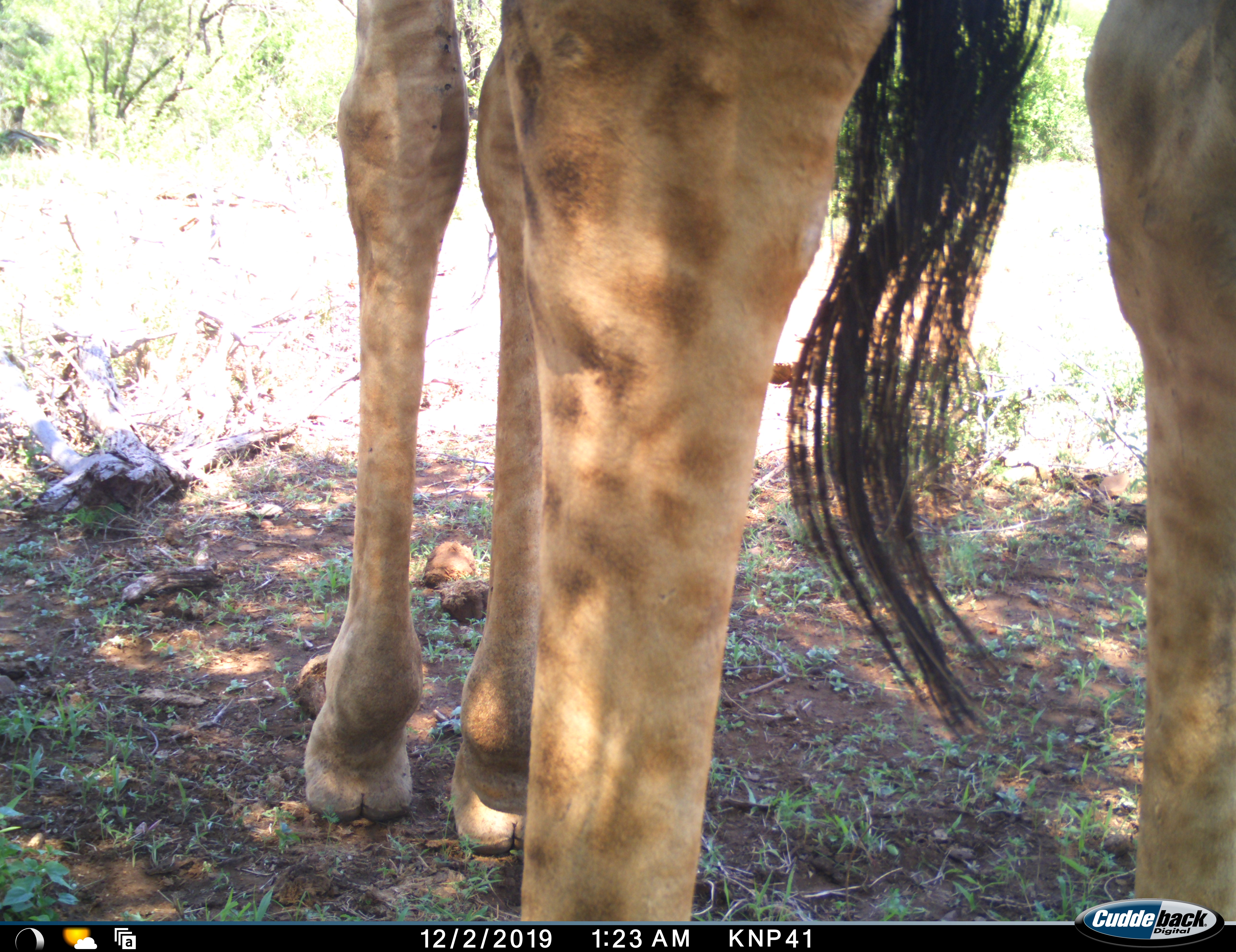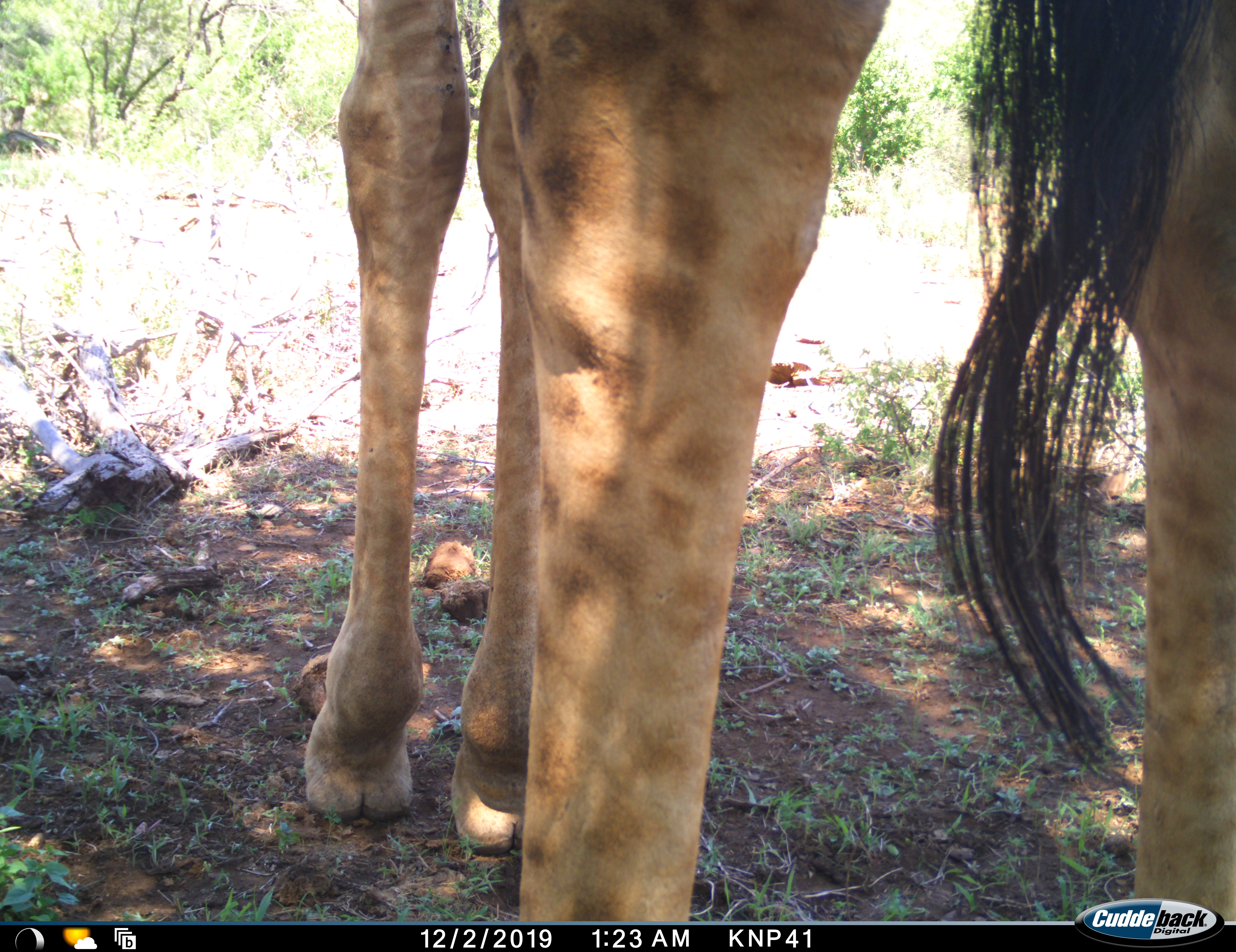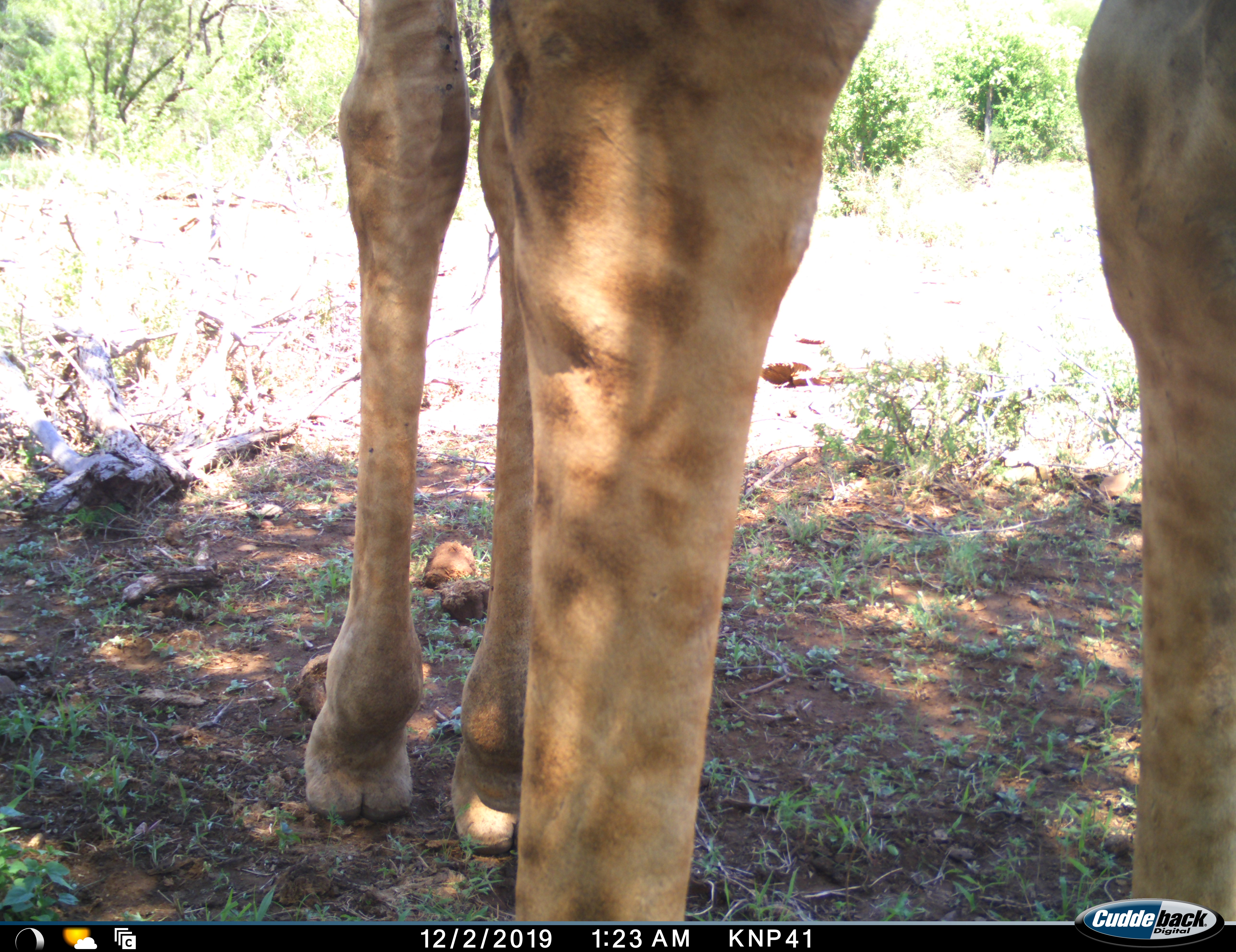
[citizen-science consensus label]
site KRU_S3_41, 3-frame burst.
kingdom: Animalia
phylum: Chordata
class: Mammalia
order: Artiodactyla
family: Giraffidae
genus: Giraffa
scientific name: Giraffa camelopardalis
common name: giraffe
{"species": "giraffe (Giraffa camelopardalis)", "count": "1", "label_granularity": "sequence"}